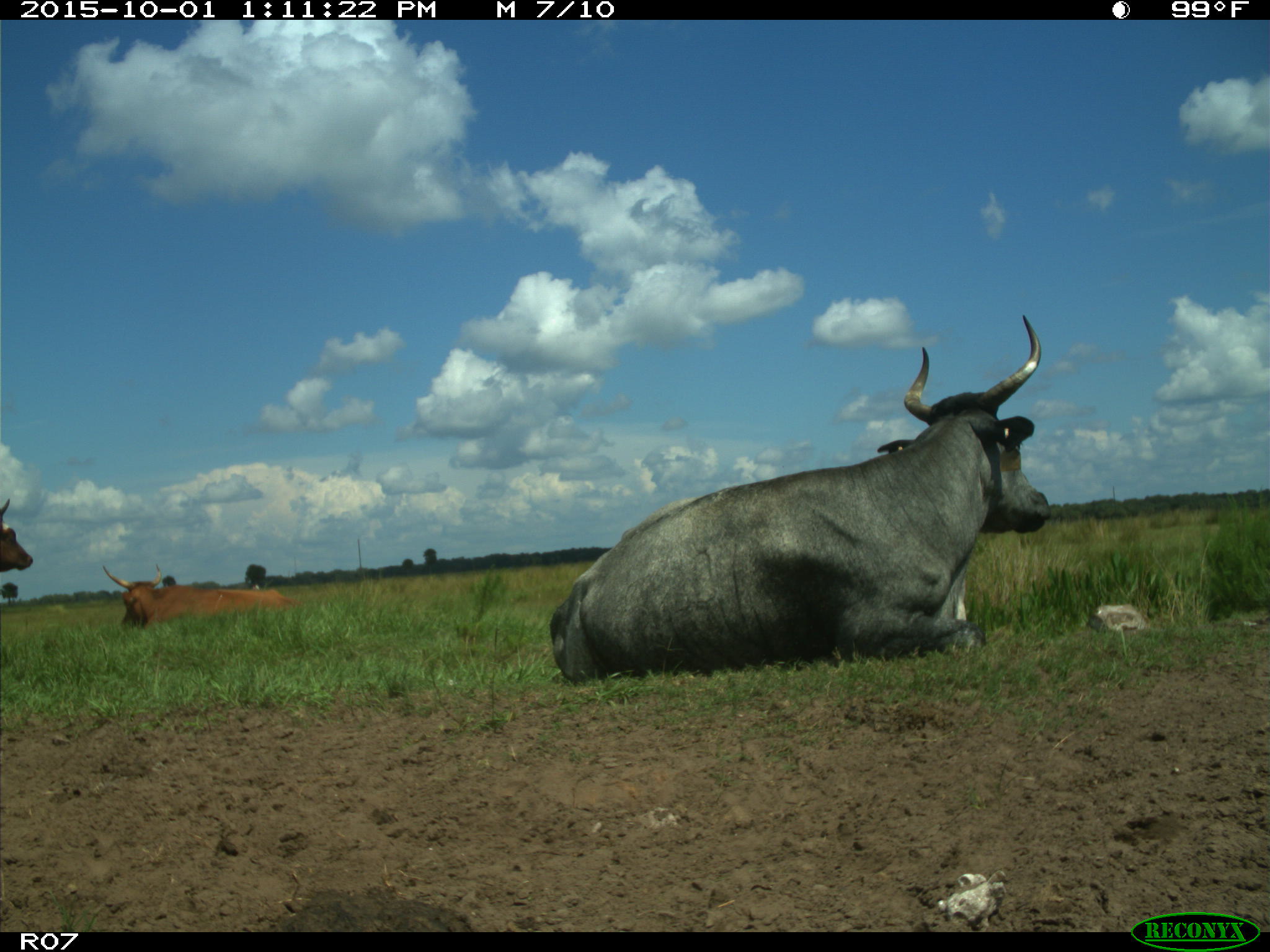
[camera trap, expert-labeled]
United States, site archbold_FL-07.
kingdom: Animalia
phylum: Chordata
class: Mammalia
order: Artiodactyla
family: Bovidae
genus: Bos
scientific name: Bos taurus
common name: domestic cow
Bos taurus (domestic cow).